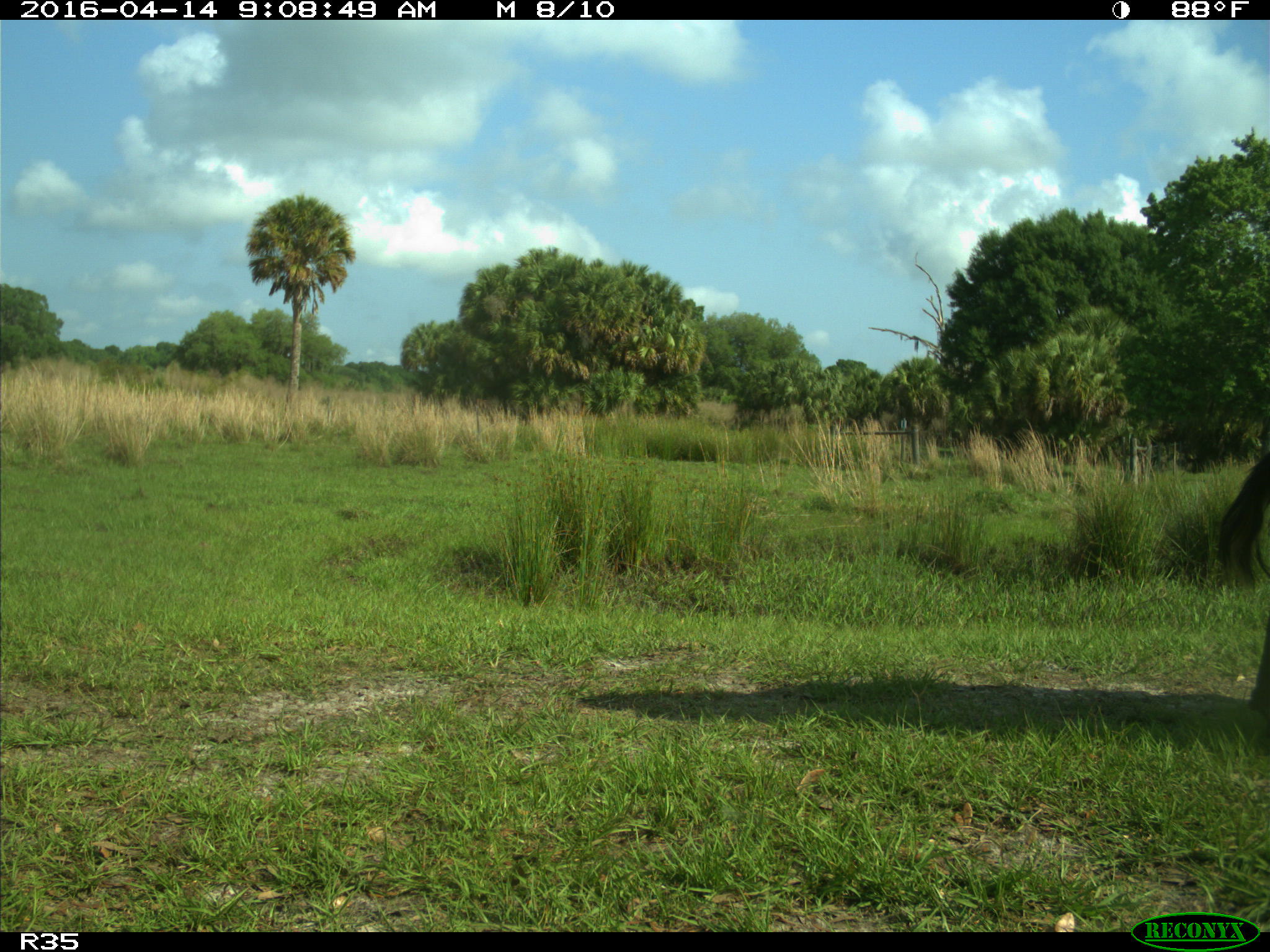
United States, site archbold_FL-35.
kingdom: Animalia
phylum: Chordata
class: Mammalia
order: Artiodactyla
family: Bovidae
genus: Bos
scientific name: Bos taurus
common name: domestic cow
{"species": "Bos taurus (domestic cow)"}